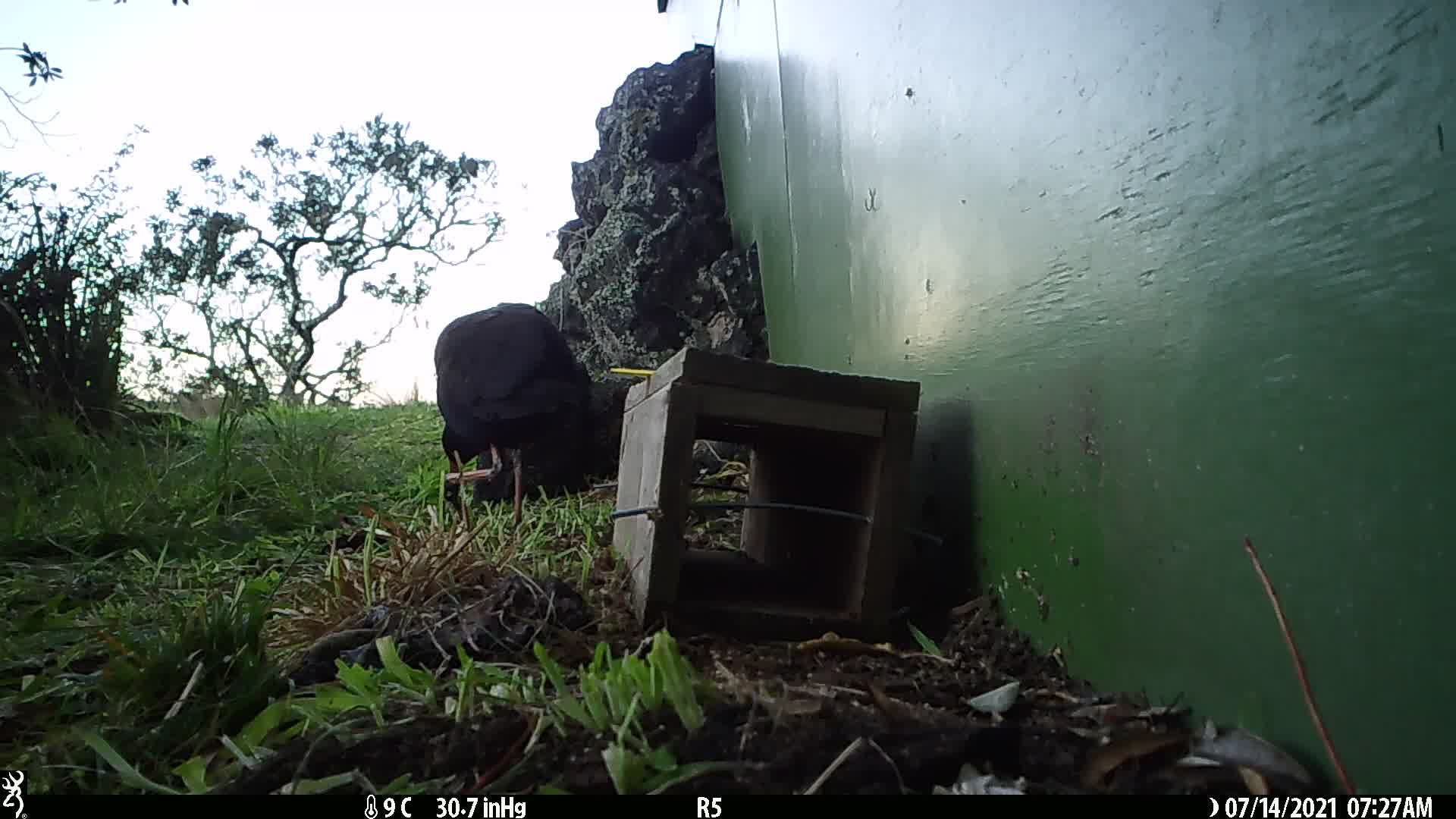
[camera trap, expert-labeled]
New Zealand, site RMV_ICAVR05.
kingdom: Animalia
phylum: Chordata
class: Aves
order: Gruiformes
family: Rallidae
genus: Porphyrio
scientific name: Porphyrio melanotus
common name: australasian swamphen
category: pukeko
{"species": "pukeko (australasian swamphen) (Porphyrio melanotus)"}